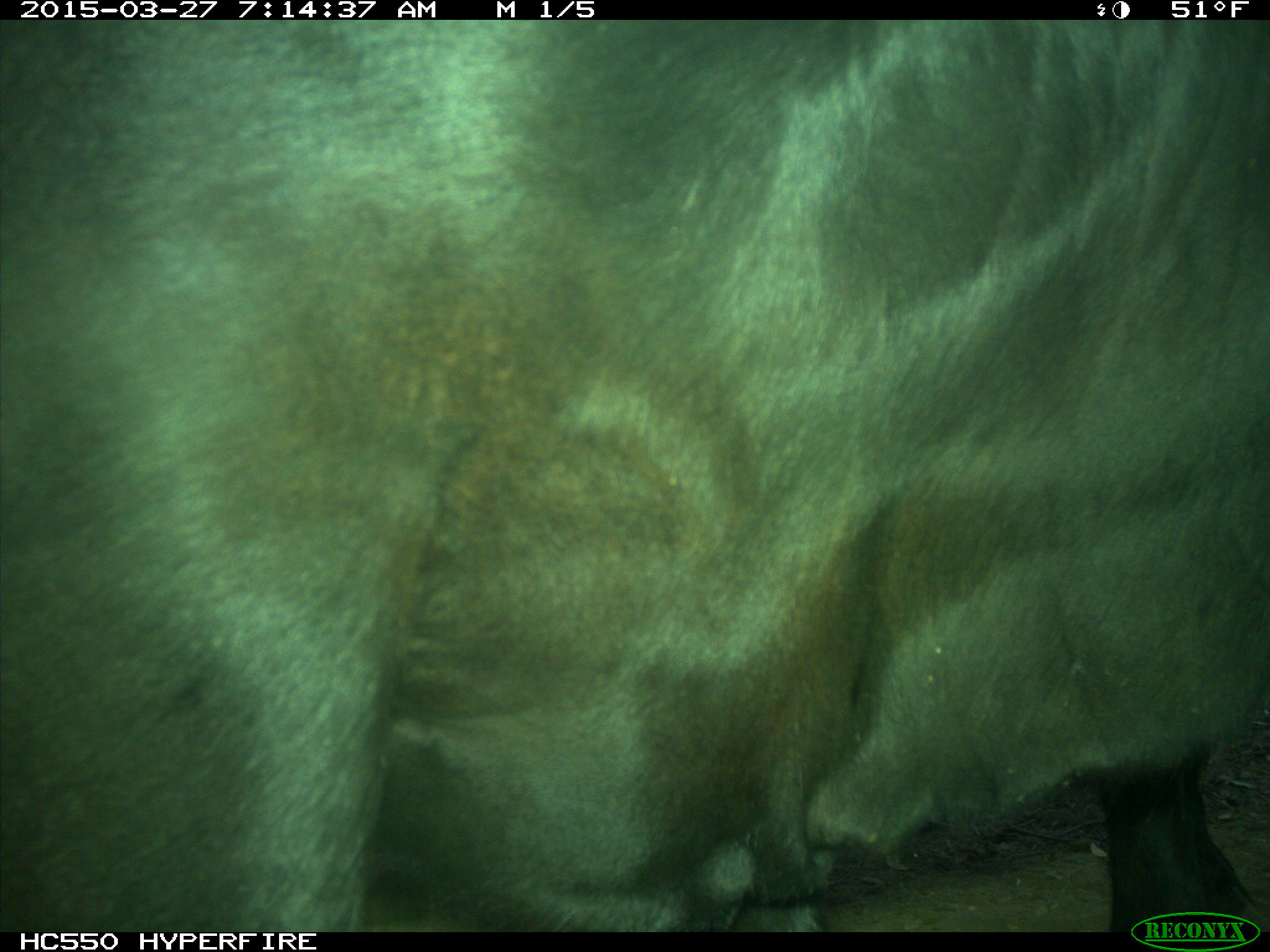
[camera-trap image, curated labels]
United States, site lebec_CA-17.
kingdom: Animalia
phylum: Chordata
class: Mammalia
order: Artiodactyla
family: Bovidae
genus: Bos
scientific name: Bos taurus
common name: domestic cow